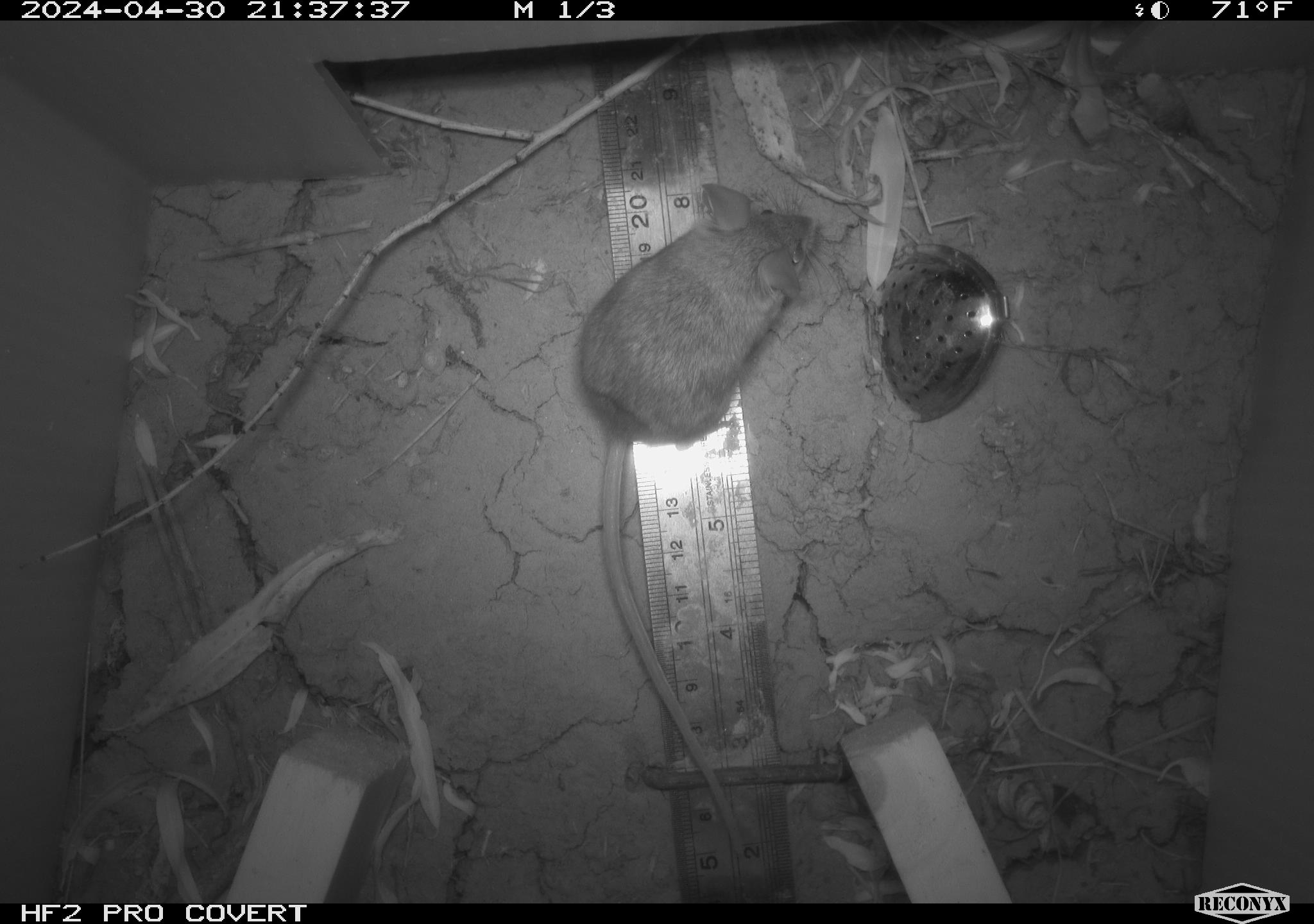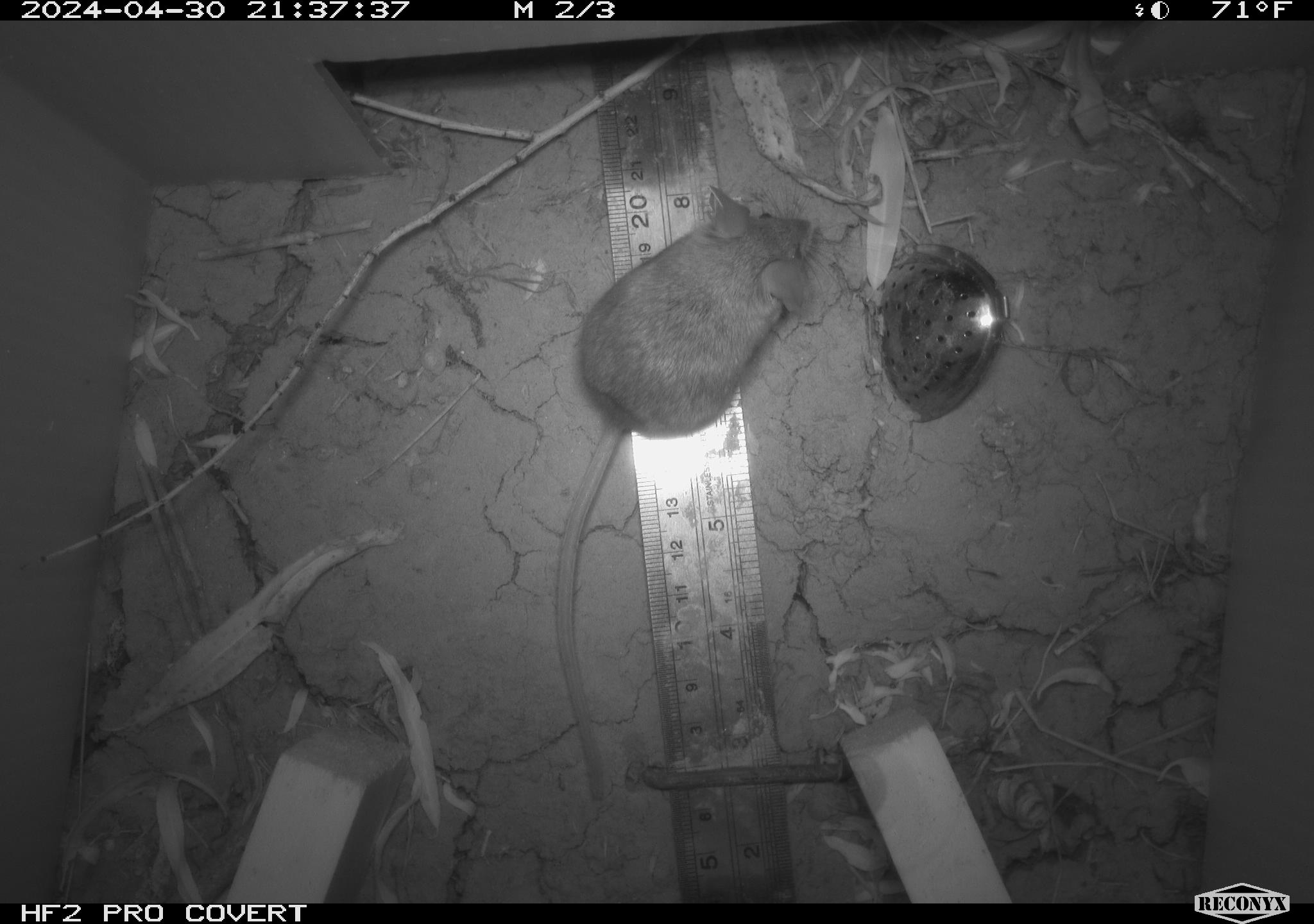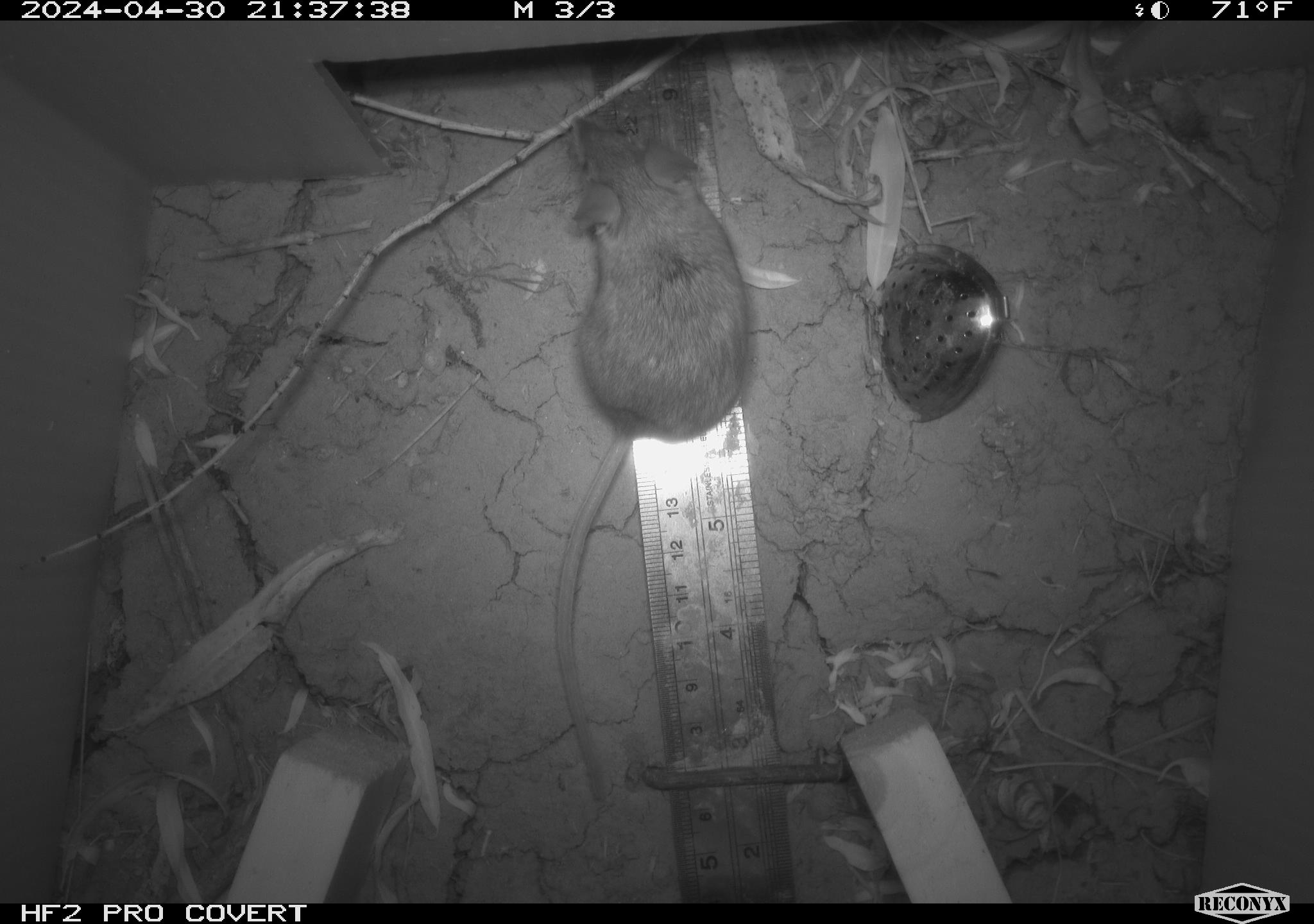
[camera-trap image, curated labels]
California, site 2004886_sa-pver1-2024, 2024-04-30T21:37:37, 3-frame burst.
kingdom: Animalia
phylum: Chordata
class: Mammalia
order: Rodentia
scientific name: Rodentia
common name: mouse species